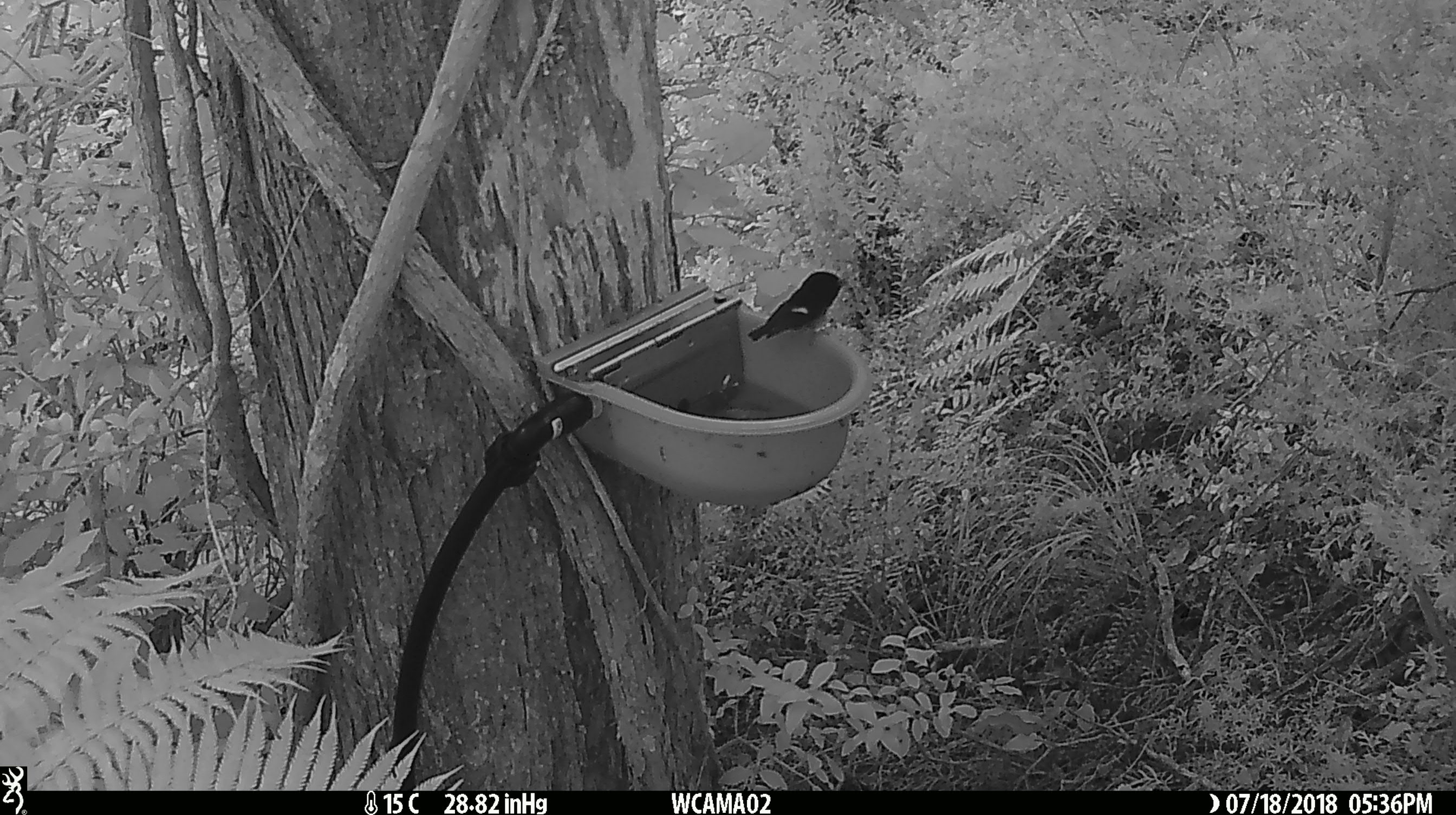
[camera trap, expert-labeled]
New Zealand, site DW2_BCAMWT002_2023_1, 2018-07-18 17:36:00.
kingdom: Animalia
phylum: Chordata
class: Aves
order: Passeriformes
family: Petroicidae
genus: Petroica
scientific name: Petroica macrocephala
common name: tomtit